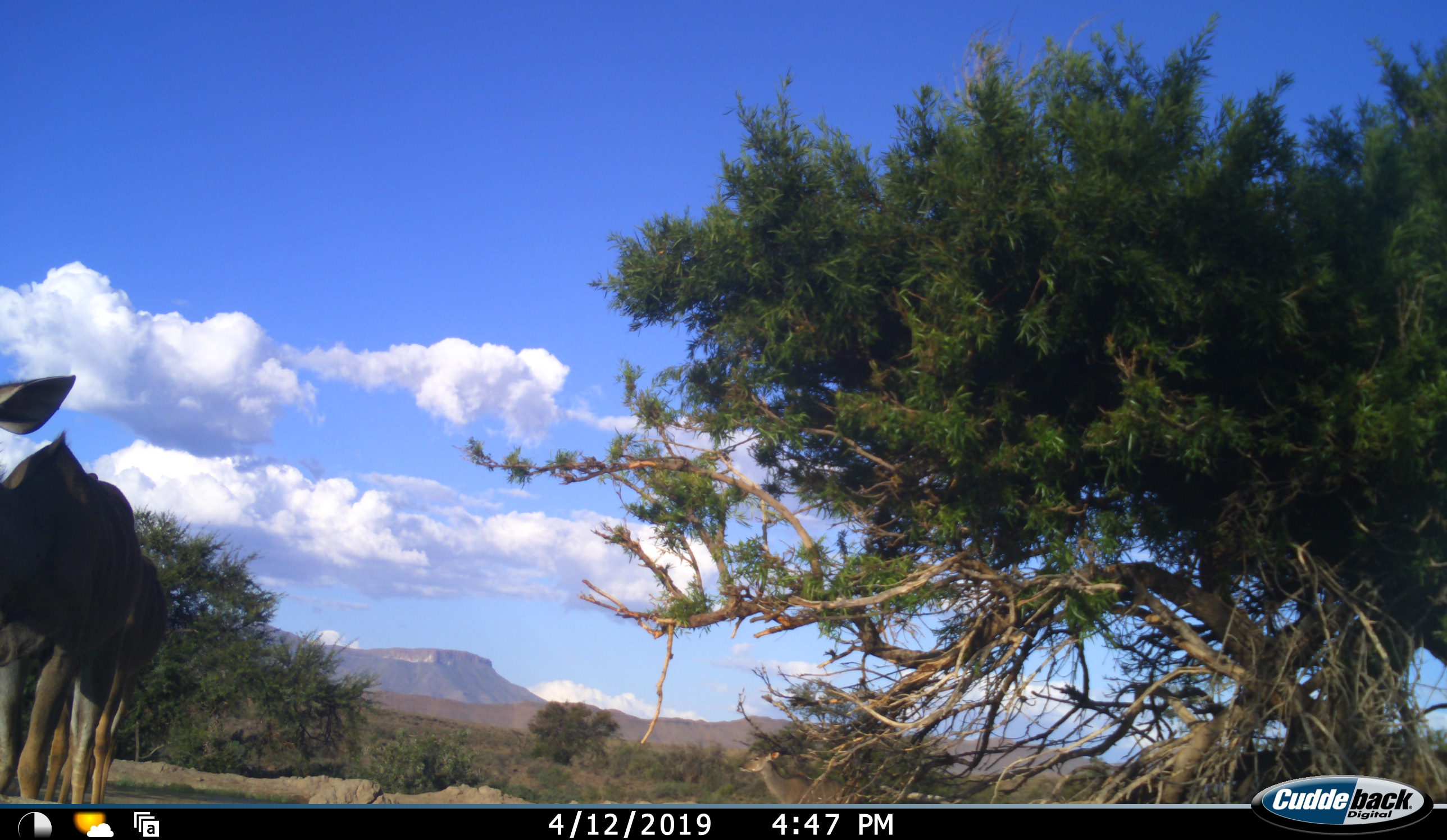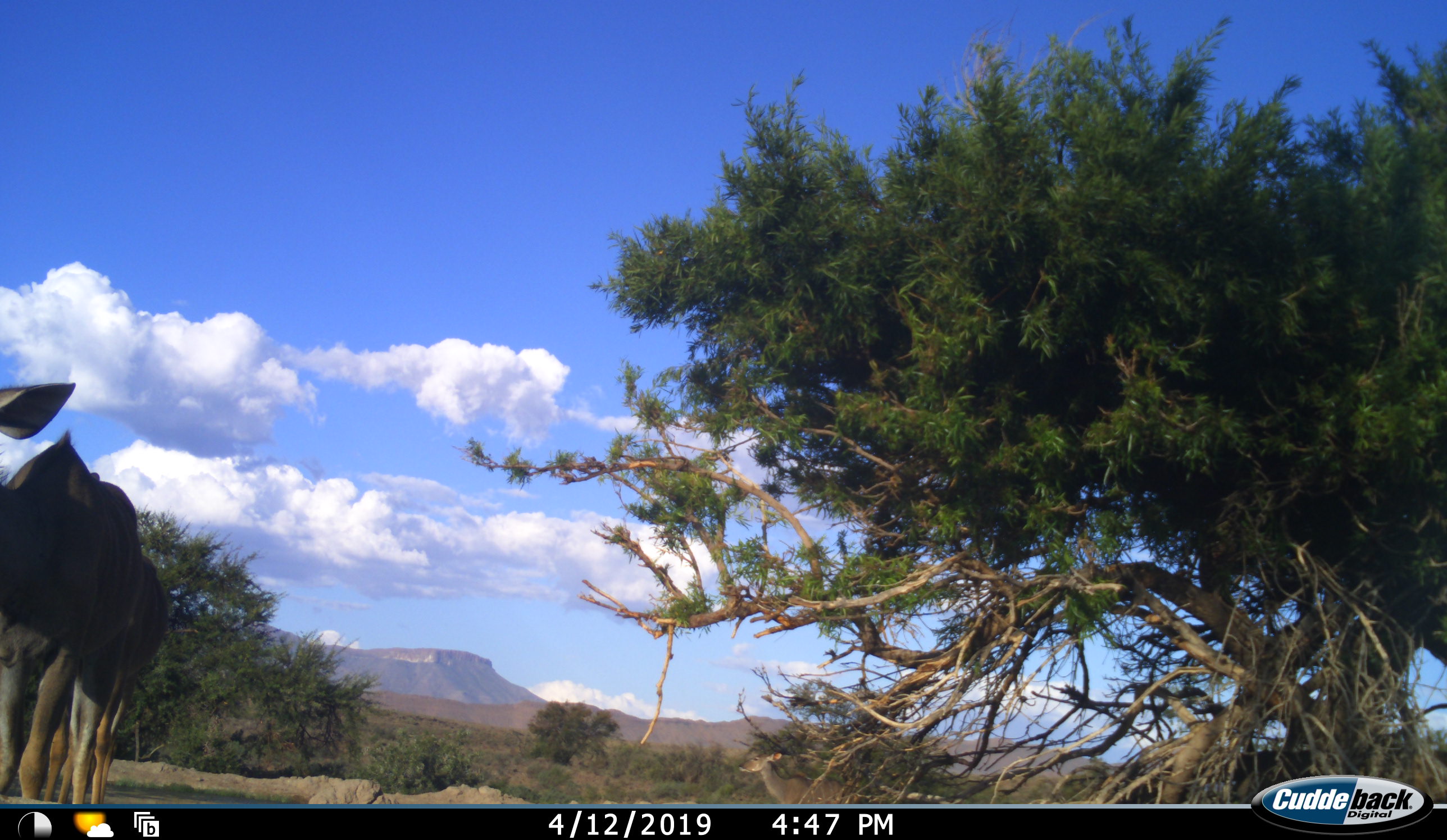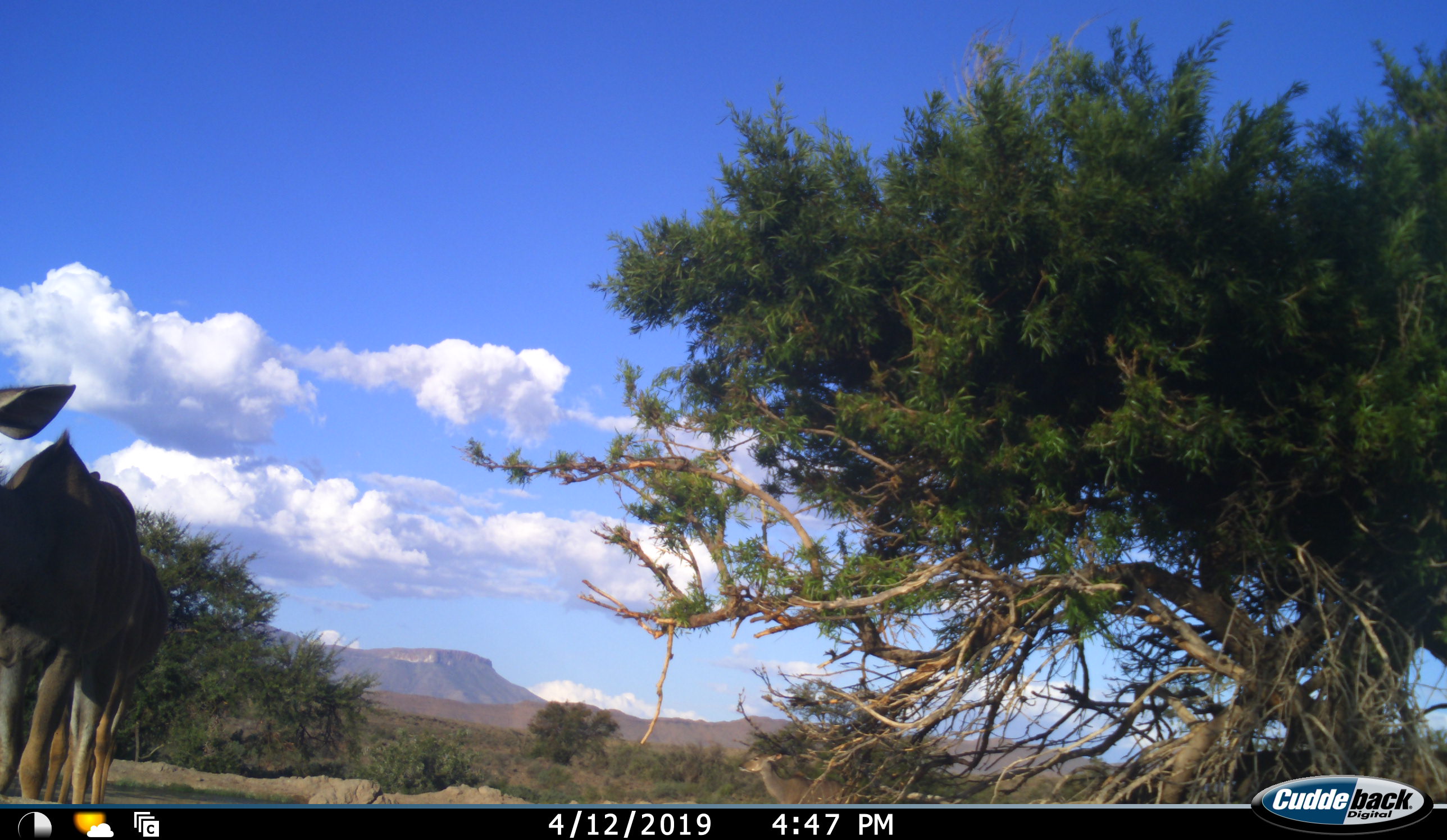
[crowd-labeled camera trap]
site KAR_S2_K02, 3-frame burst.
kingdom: Animalia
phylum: Chordata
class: Mammalia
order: Artiodactyla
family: Bovidae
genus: Tragelaphus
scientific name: Tragelaphus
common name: kudu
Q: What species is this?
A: Kudu (Tragelaphus).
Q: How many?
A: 2.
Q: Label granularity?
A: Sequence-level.